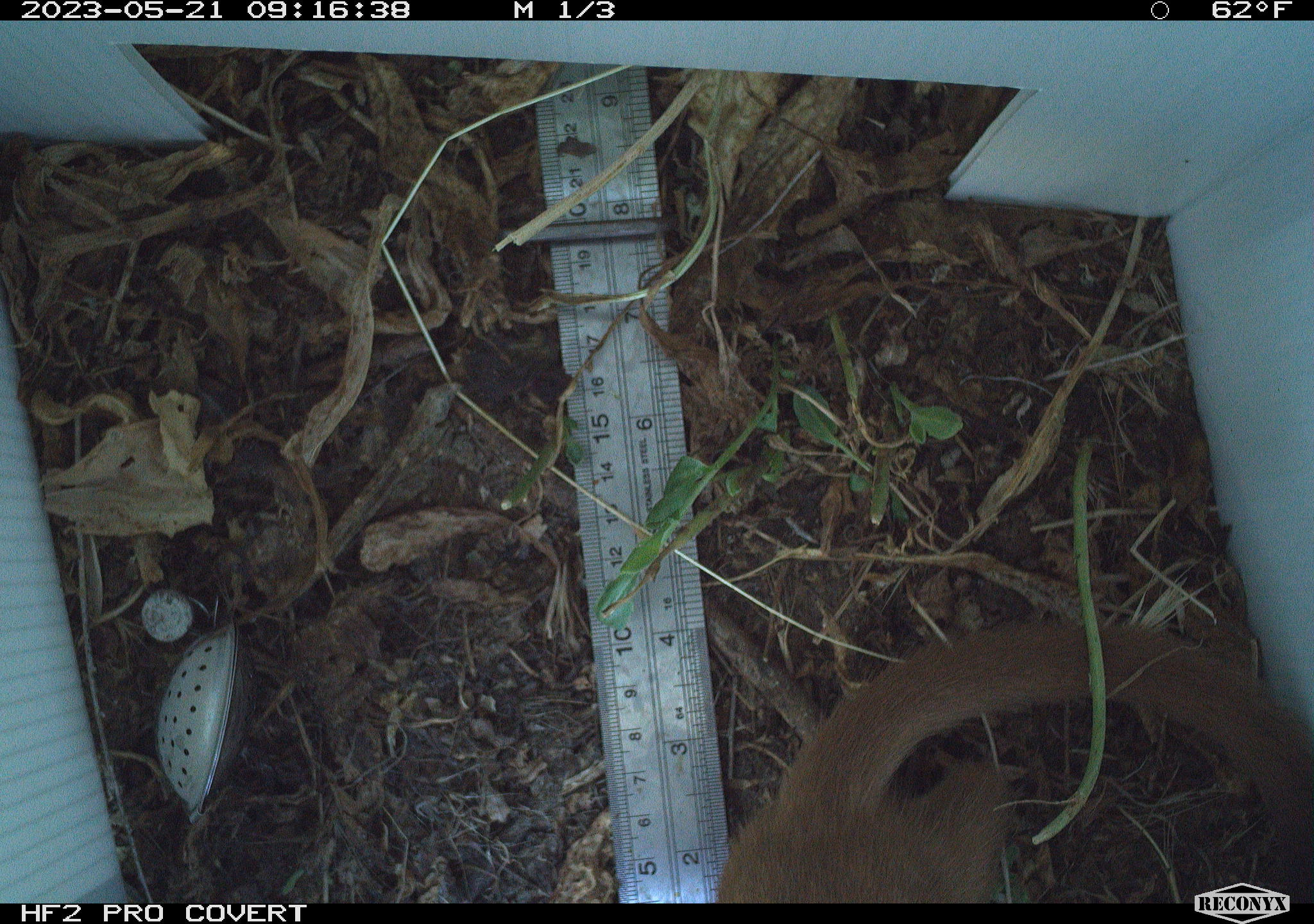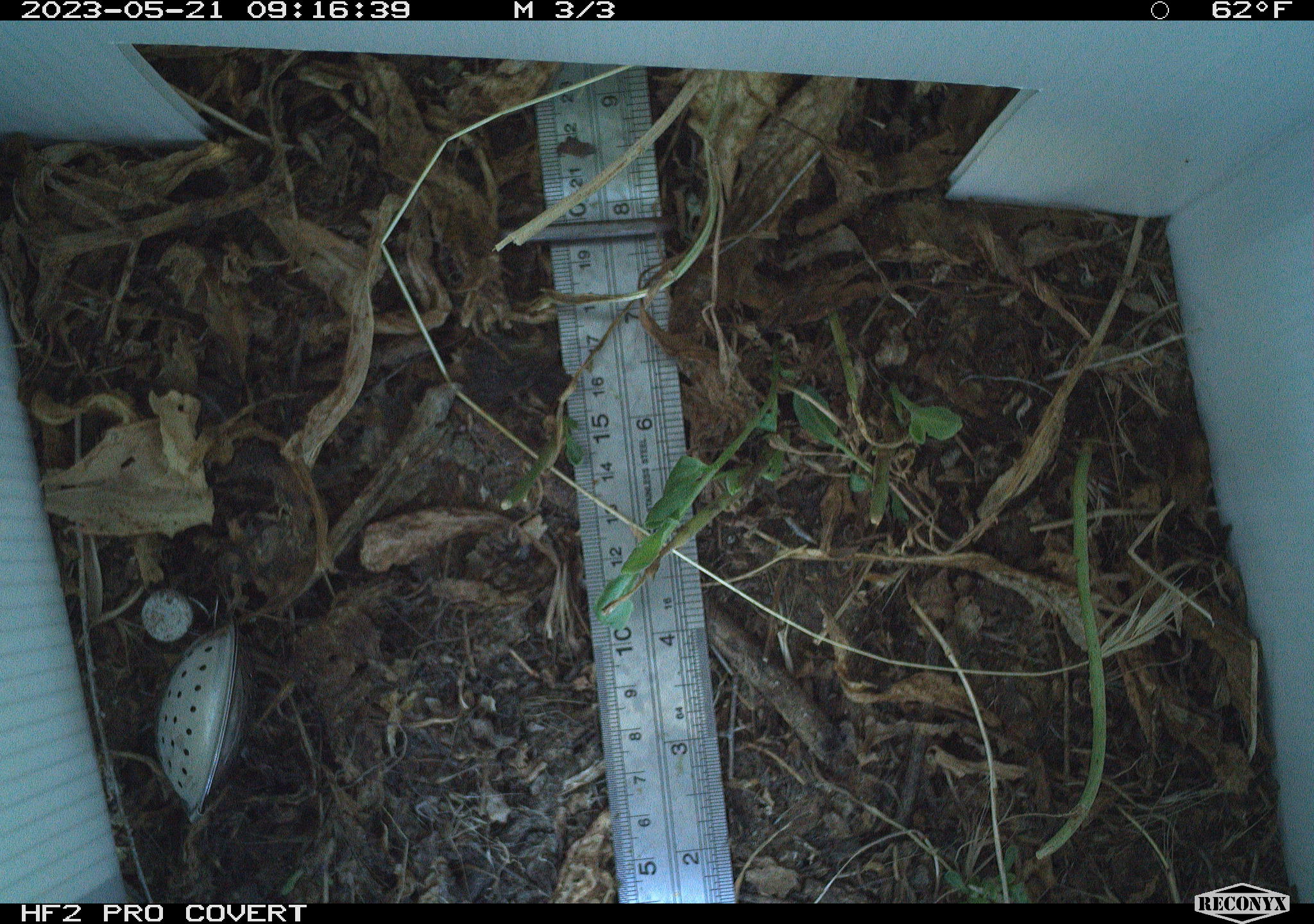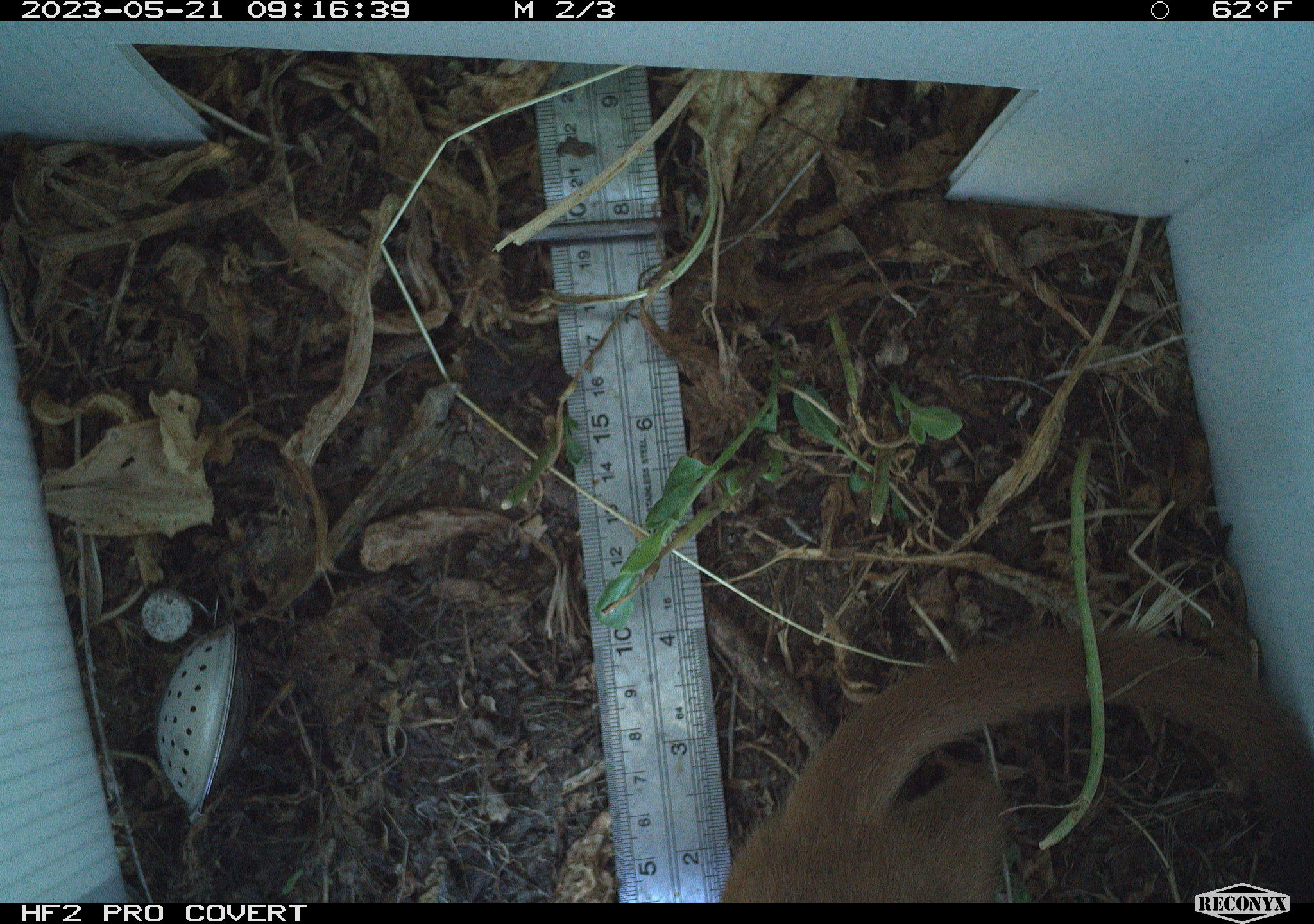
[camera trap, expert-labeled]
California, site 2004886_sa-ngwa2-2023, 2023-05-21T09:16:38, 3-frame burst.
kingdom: Animalia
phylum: Chordata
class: Mammalia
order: Carnivora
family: Mustelidae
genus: Neogale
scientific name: Neogale frenata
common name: long-tailed weasel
Long-tailed weasel (Neogale frenata).